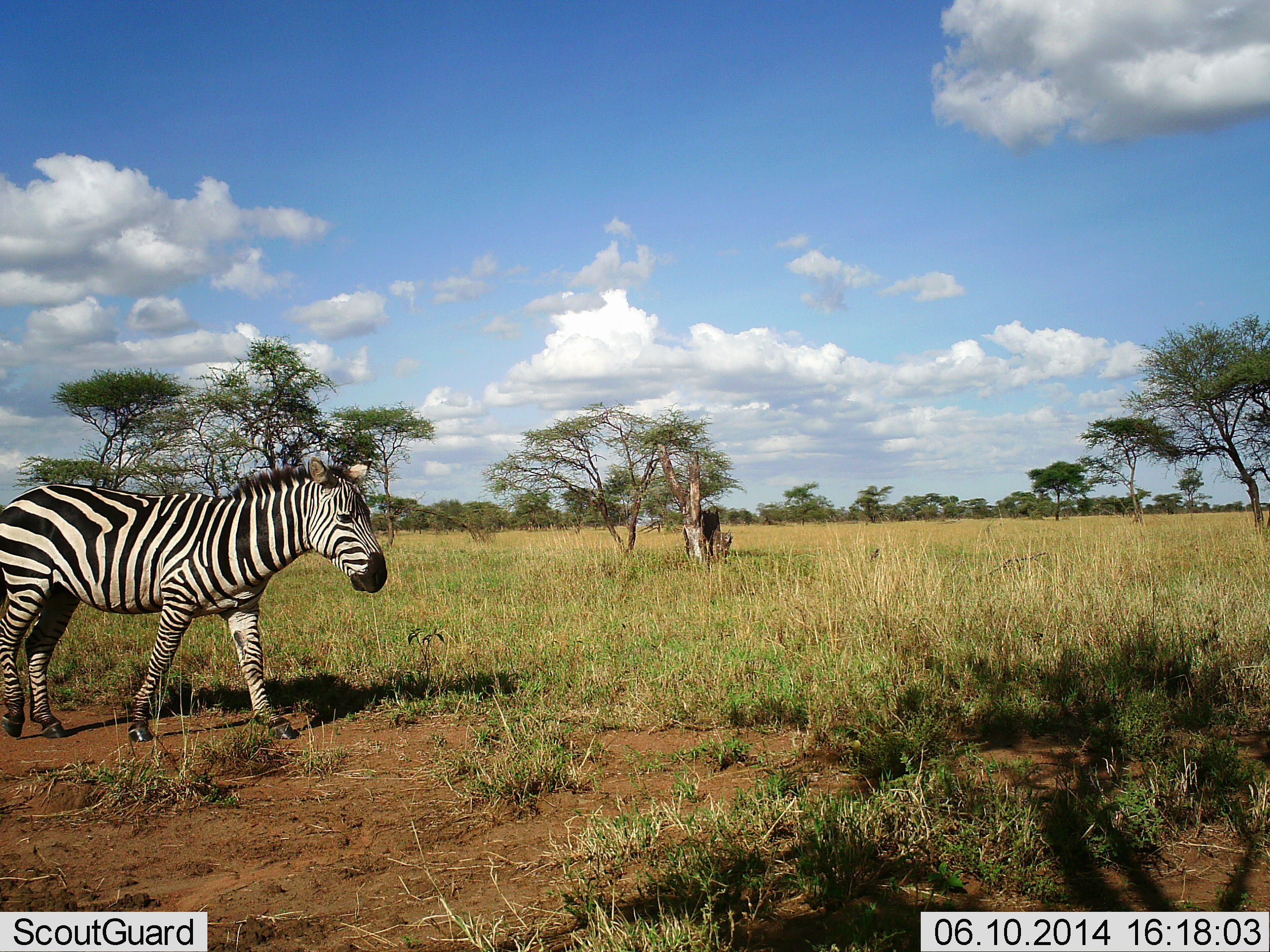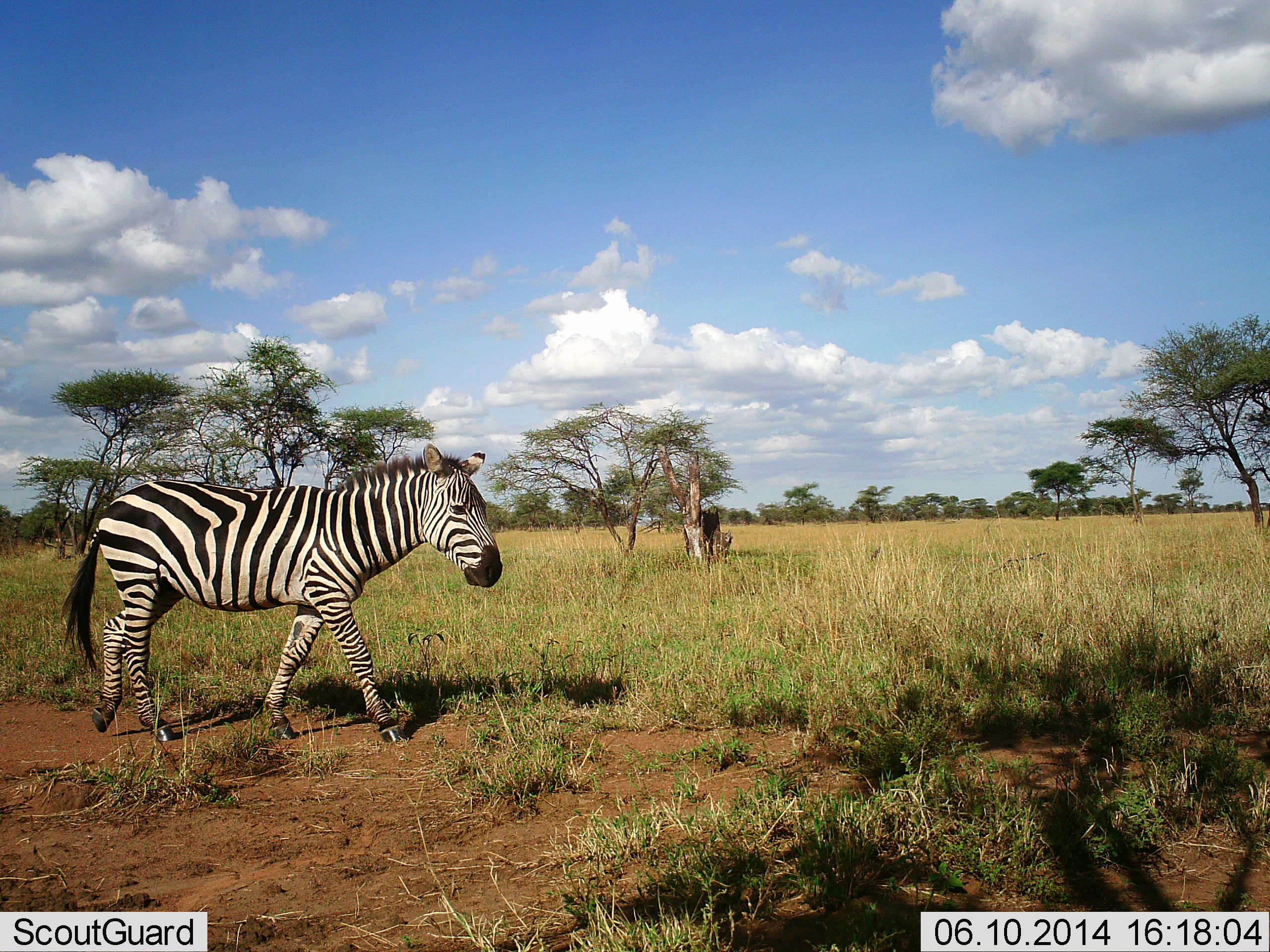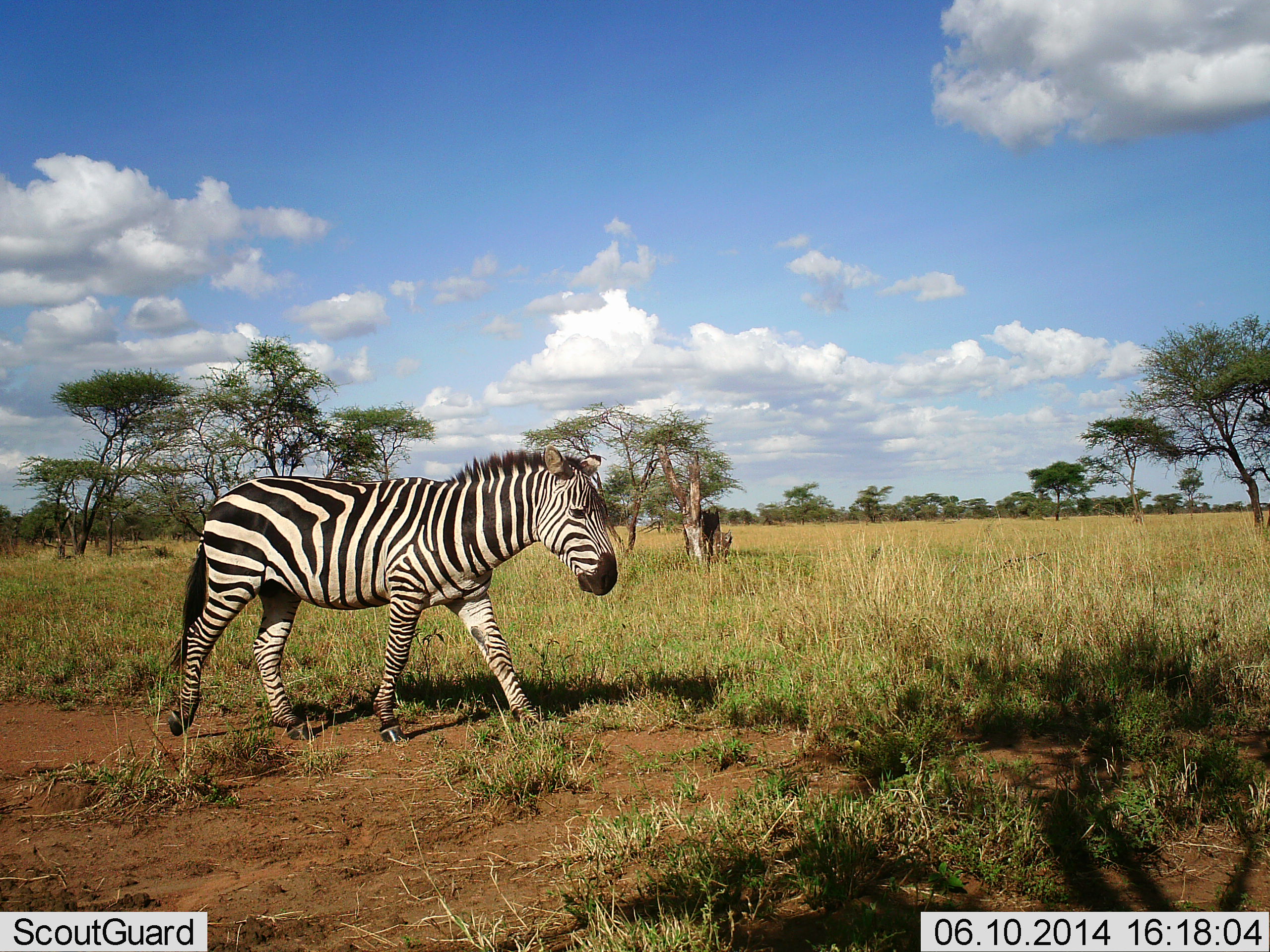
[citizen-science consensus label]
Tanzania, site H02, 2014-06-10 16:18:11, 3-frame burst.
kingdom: Animalia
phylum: Chordata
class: Mammalia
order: Perissodactyla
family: Equidae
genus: Equus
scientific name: Equus quagga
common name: plains zebra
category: zebra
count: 1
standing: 20%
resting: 0%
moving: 90%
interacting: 0%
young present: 0%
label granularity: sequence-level